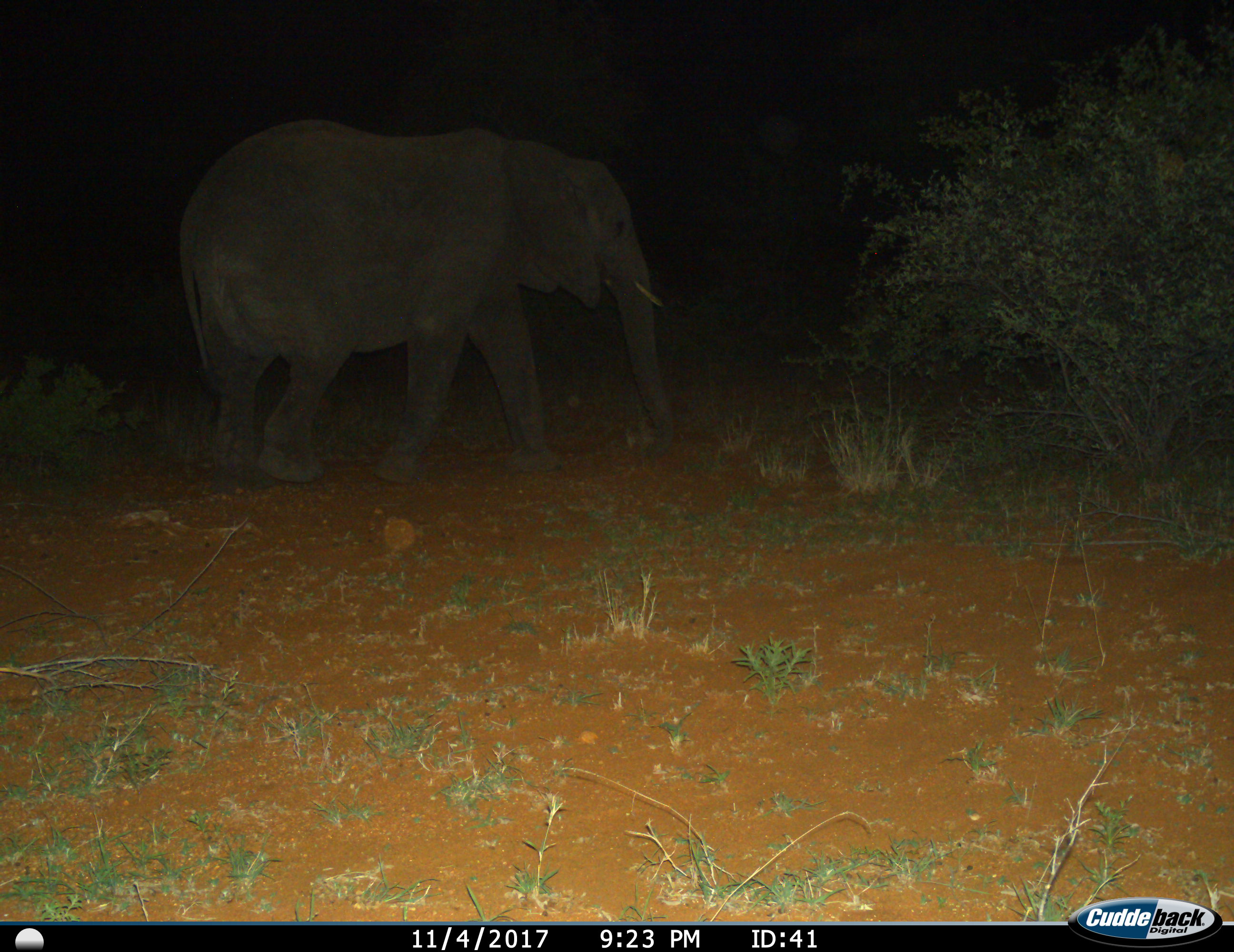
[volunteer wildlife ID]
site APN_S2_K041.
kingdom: Animalia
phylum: Chordata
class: Mammalia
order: Proboscidea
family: Elephantidae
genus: Loxodonta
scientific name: Loxodonta africana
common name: african bush elephant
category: elephant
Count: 1.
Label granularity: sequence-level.